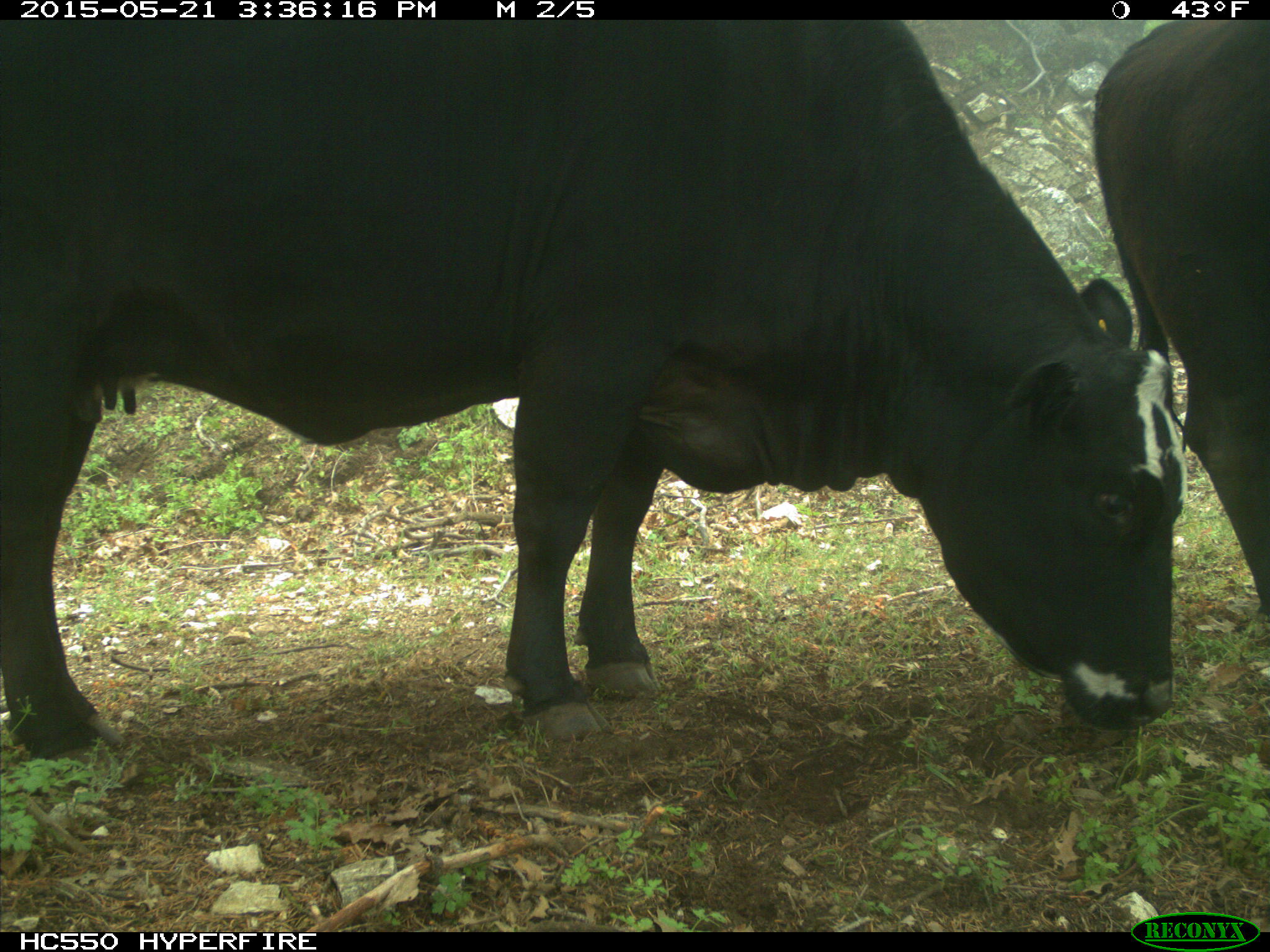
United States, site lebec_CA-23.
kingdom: Animalia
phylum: Chordata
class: Mammalia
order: Artiodactyla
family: Bovidae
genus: Bos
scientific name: Bos taurus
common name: domestic cow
Bos taurus (domestic cow).